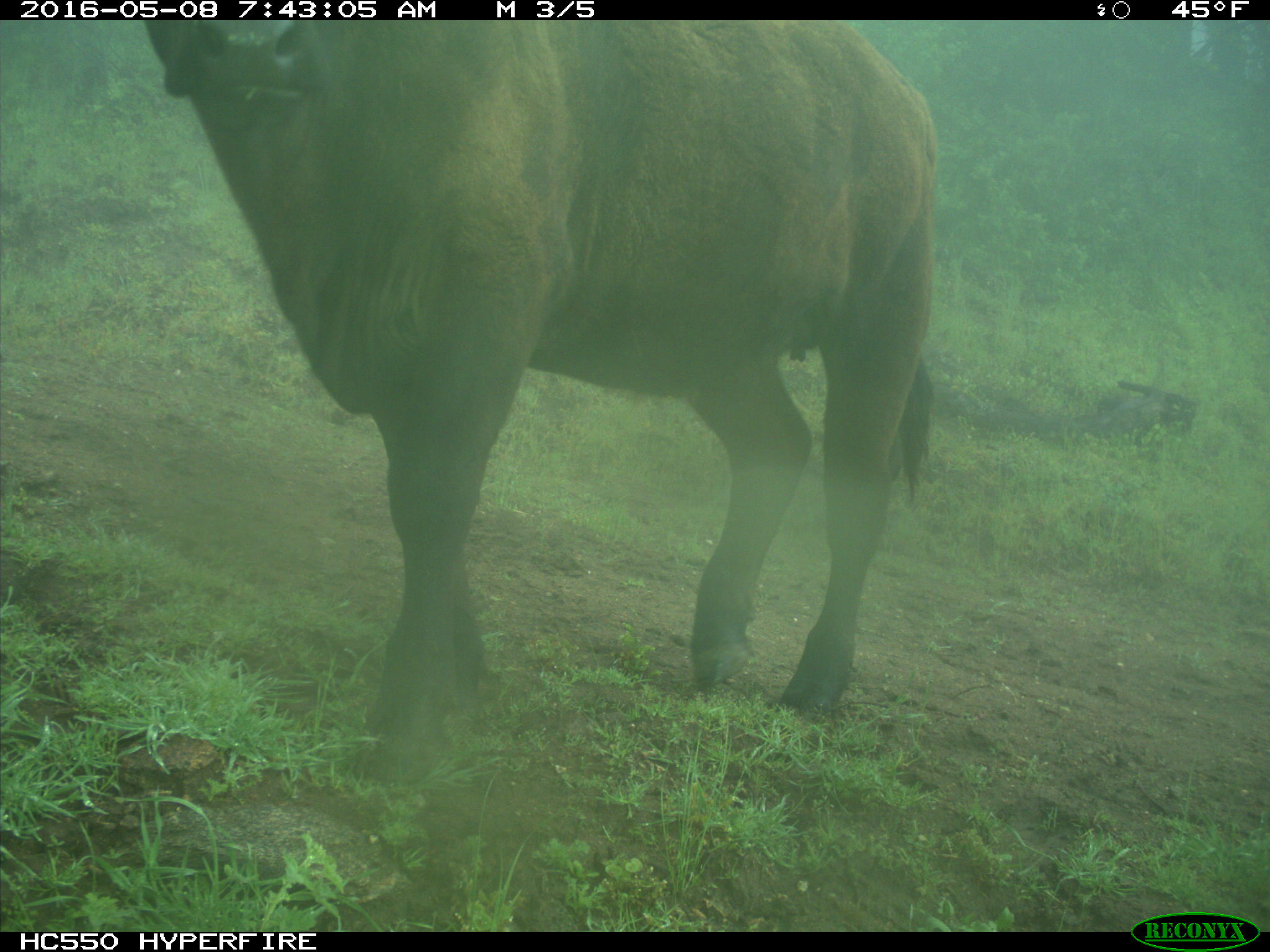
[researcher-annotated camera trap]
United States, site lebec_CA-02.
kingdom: Animalia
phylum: Chordata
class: Mammalia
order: Artiodactyla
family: Bovidae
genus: Bos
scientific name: Bos taurus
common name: domestic cow